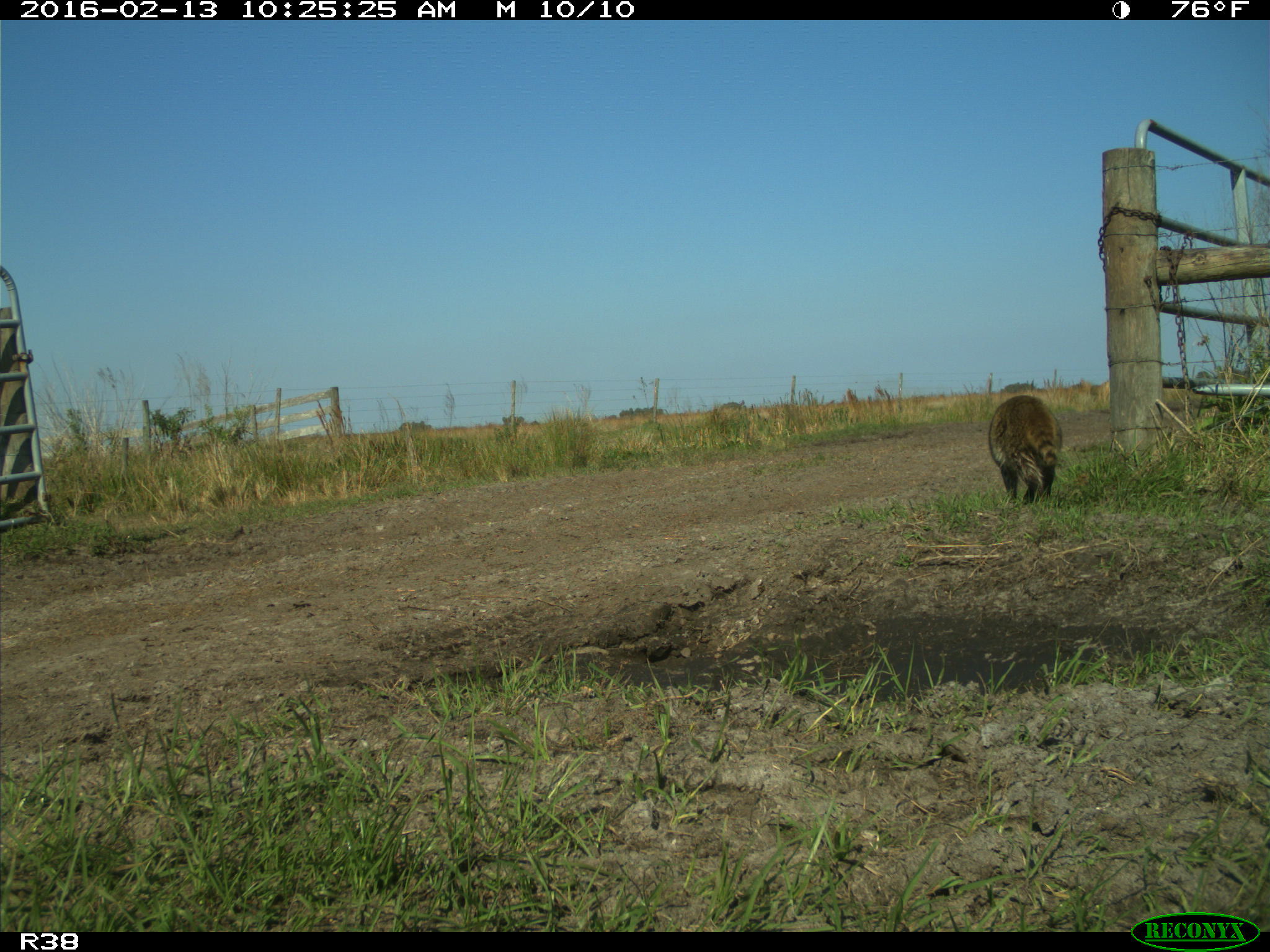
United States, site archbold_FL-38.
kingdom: Animalia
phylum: Chordata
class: Mammalia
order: Carnivora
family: Procyonidae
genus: Procyon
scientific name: Procyon lotor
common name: common raccoon